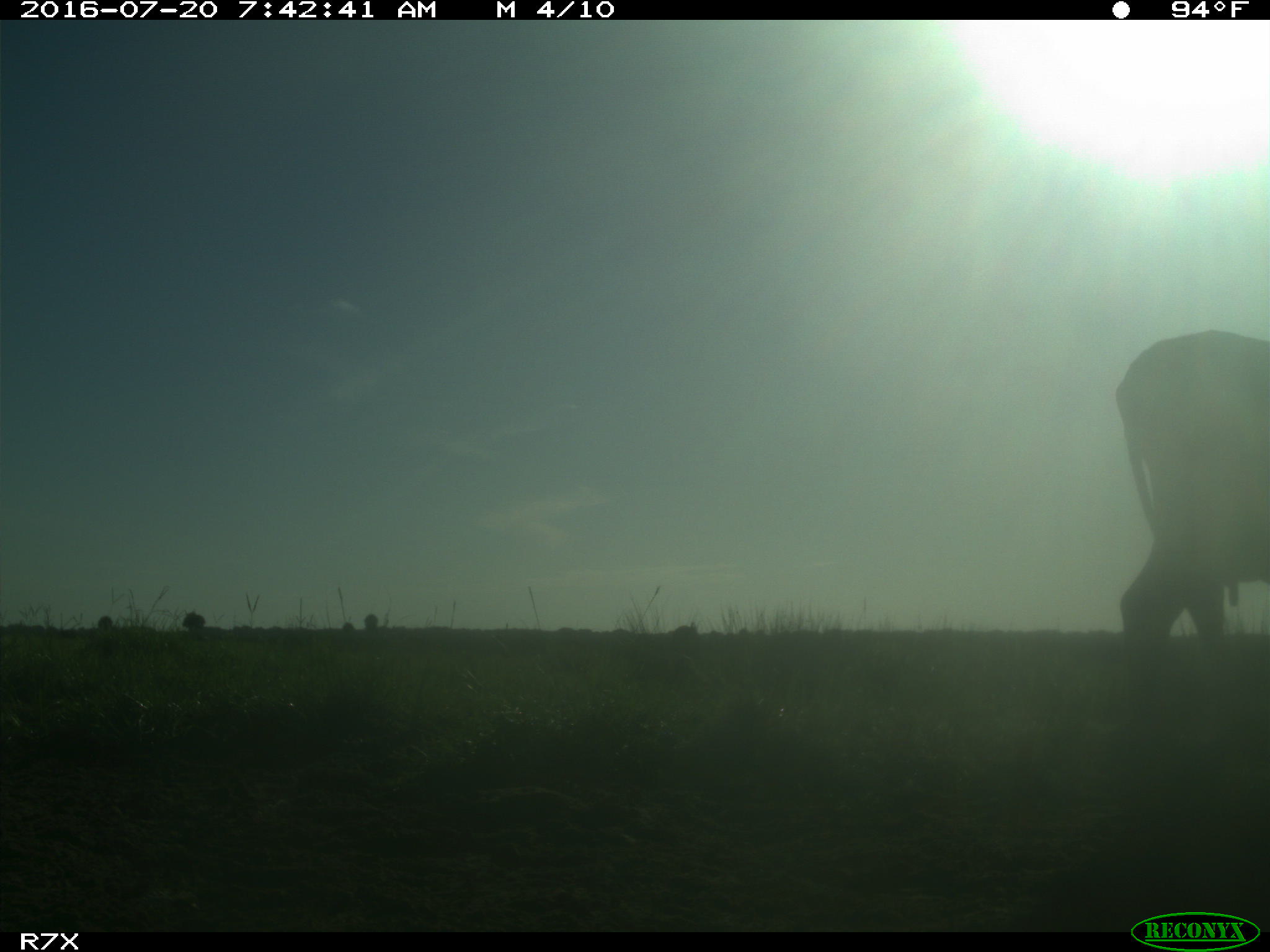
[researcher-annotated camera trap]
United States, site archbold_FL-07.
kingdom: Animalia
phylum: Chordata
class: Mammalia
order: Artiodactyla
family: Bovidae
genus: Bos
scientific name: Bos taurus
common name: domestic cow